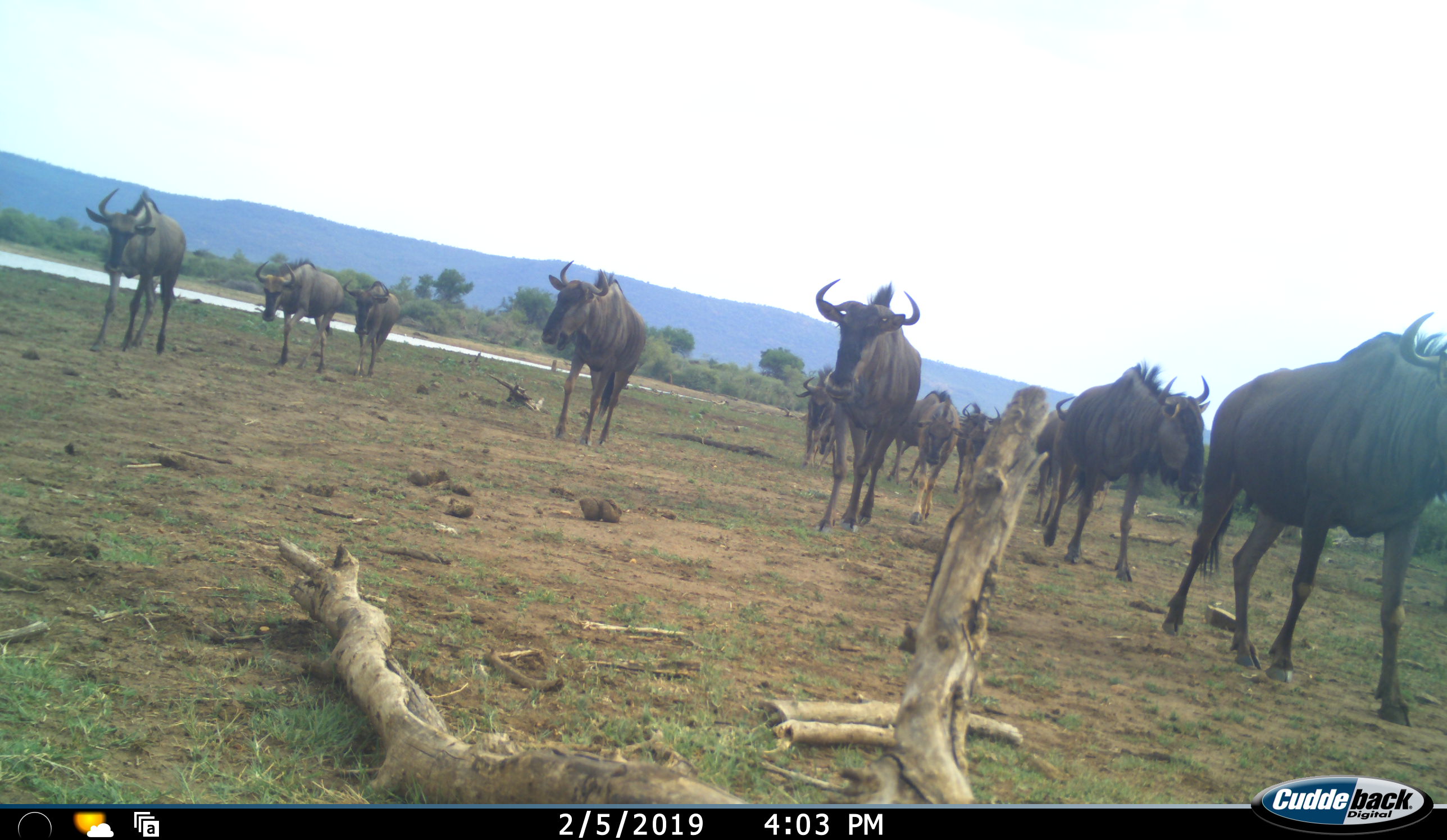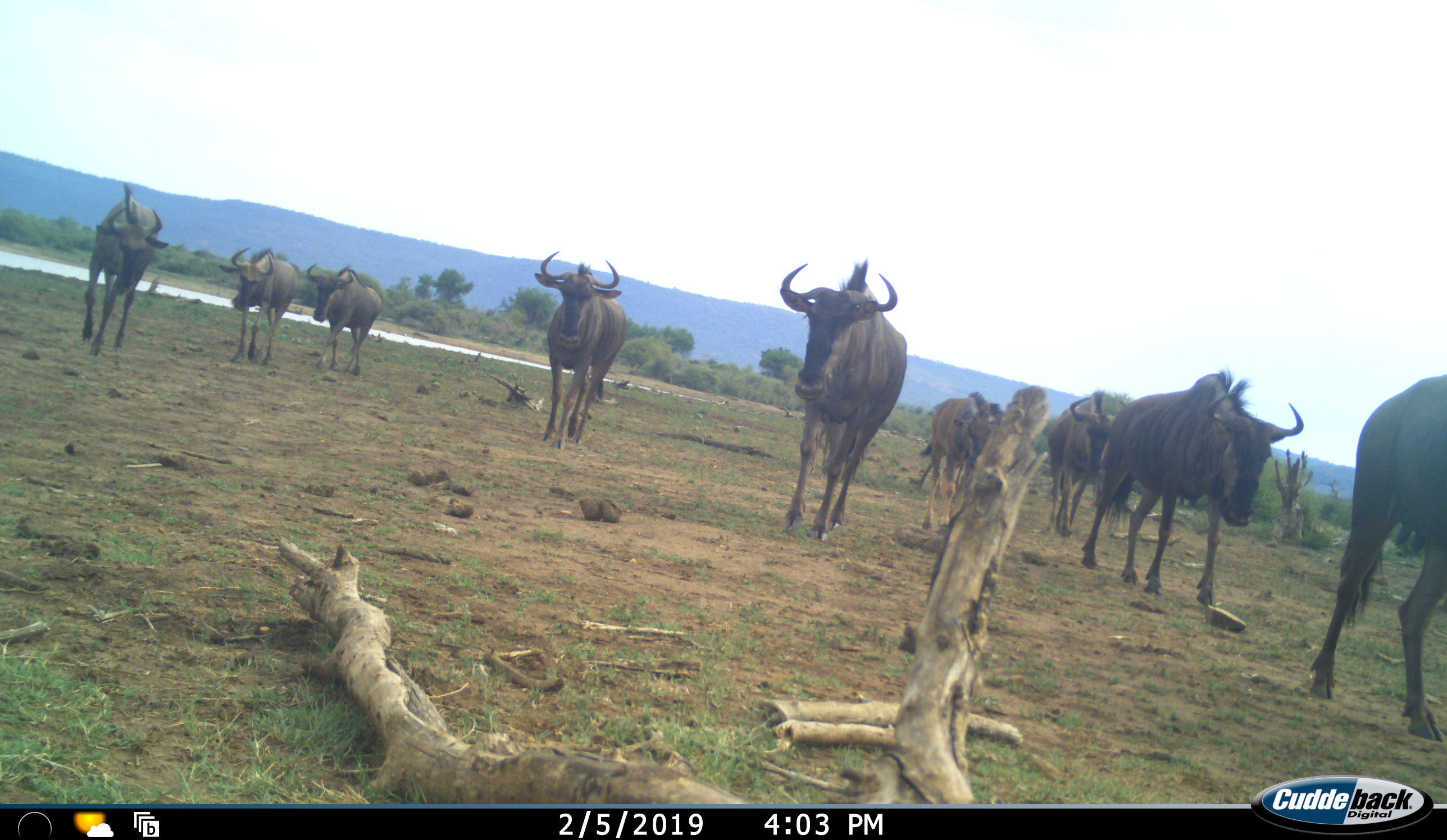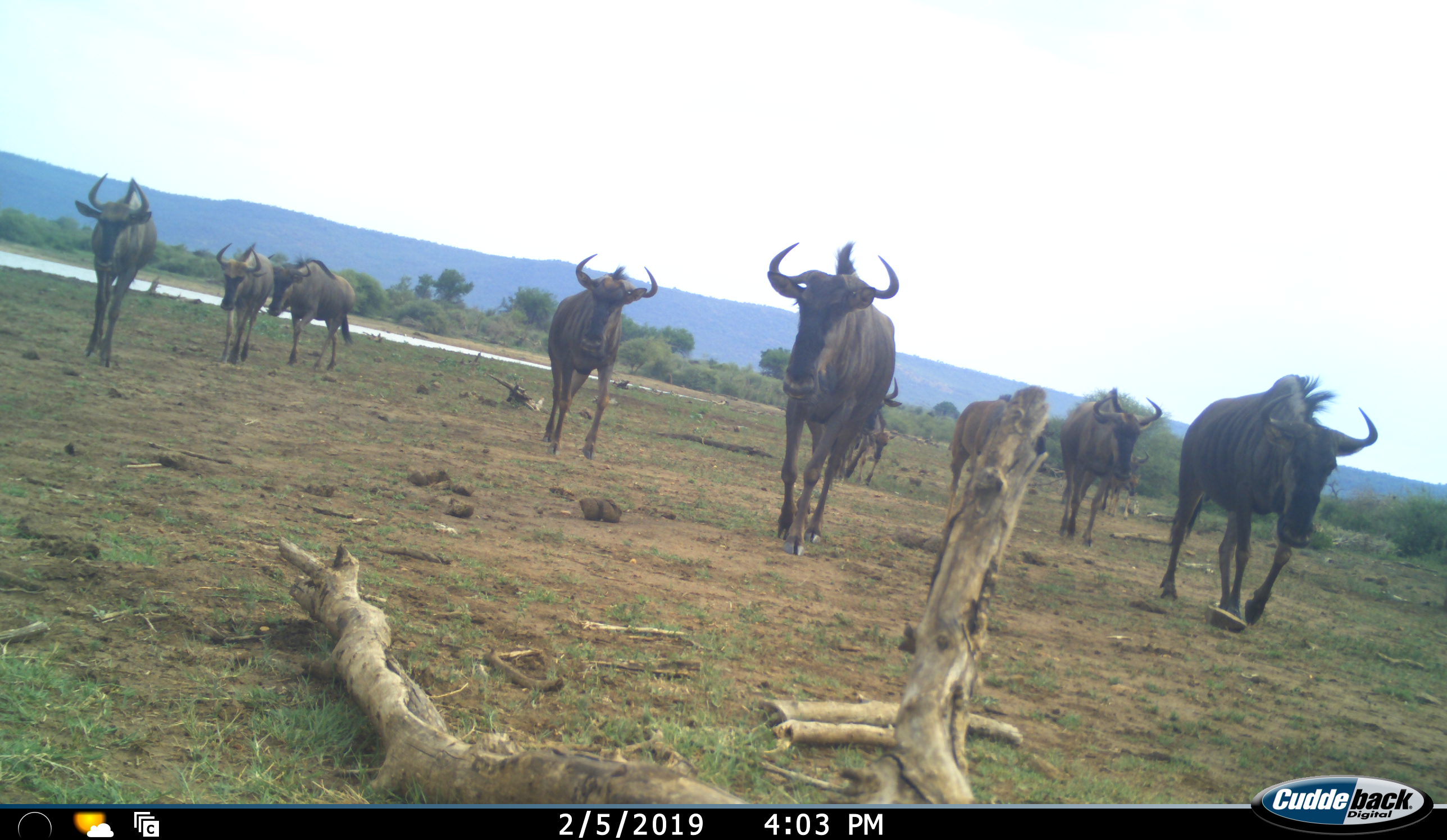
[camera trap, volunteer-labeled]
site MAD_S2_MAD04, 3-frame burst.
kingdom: Animalia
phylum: Chordata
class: Mammalia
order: Artiodactyla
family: Bovidae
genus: Connochaetes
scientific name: Connochaetes taurinus taurinus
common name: blue wildebeest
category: wildebeestblue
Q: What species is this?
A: Wildebeestblue (blue wildebeest) (Connochaetes taurinus taurinus).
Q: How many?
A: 11-50.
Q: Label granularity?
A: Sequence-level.